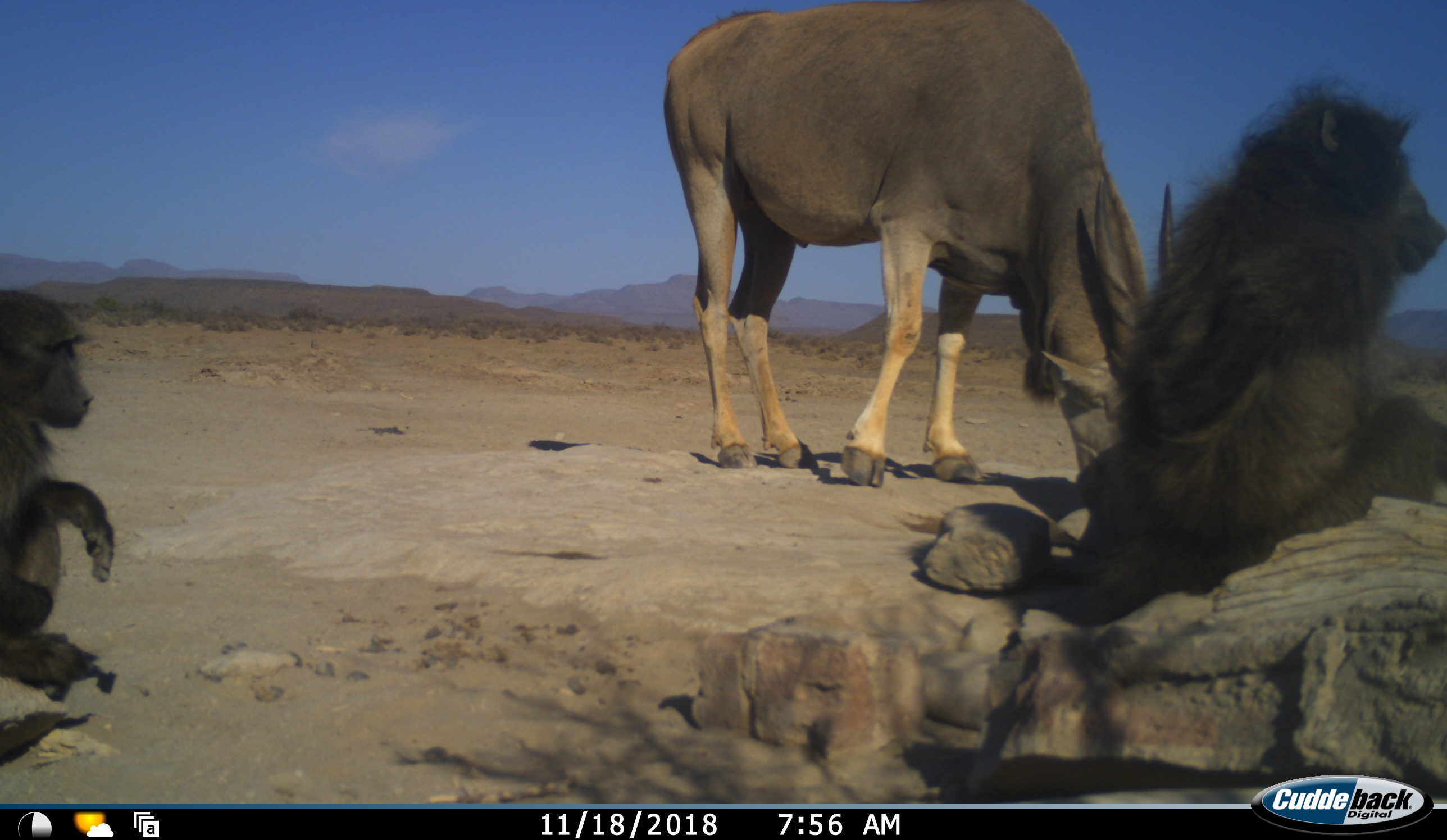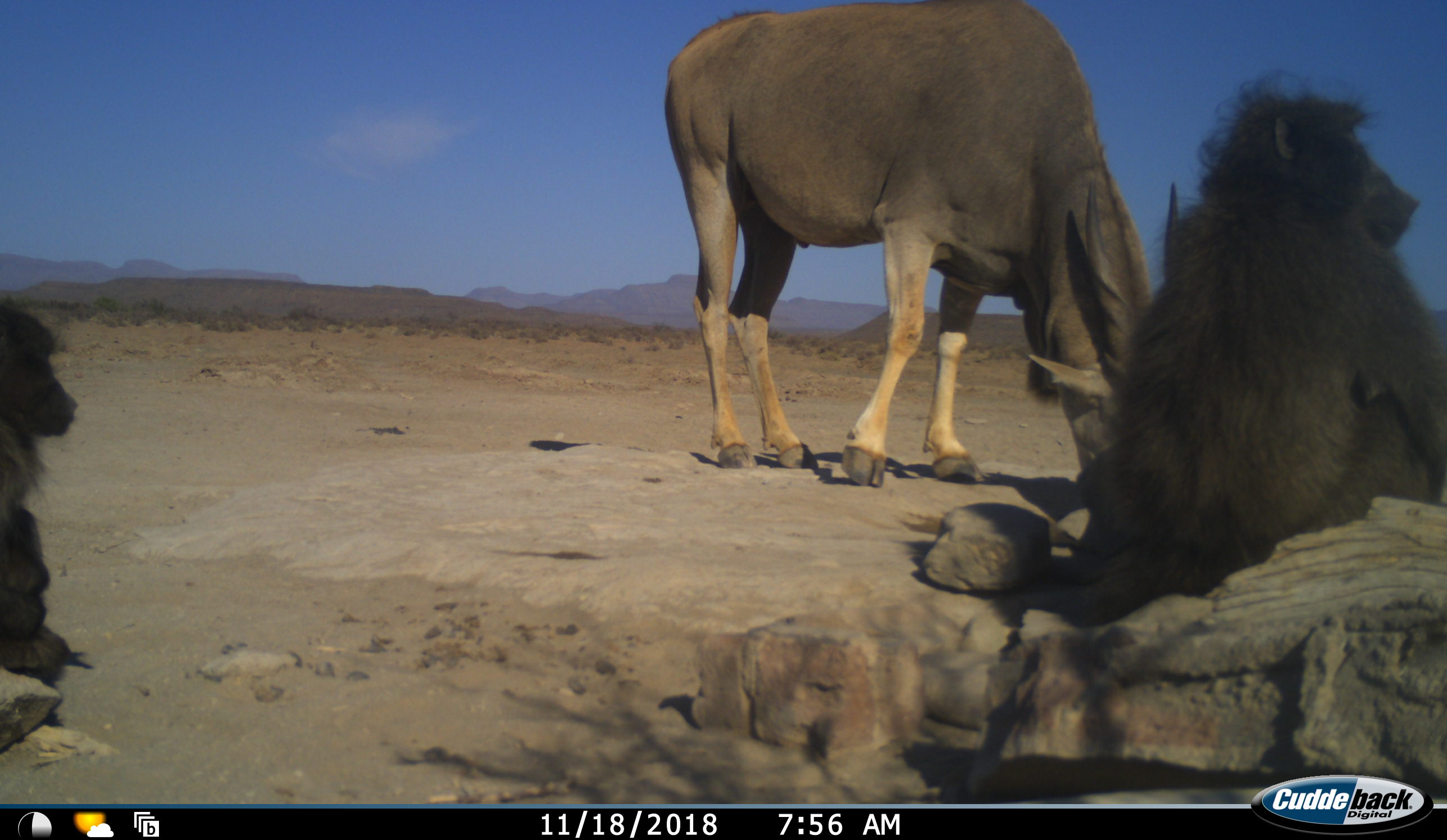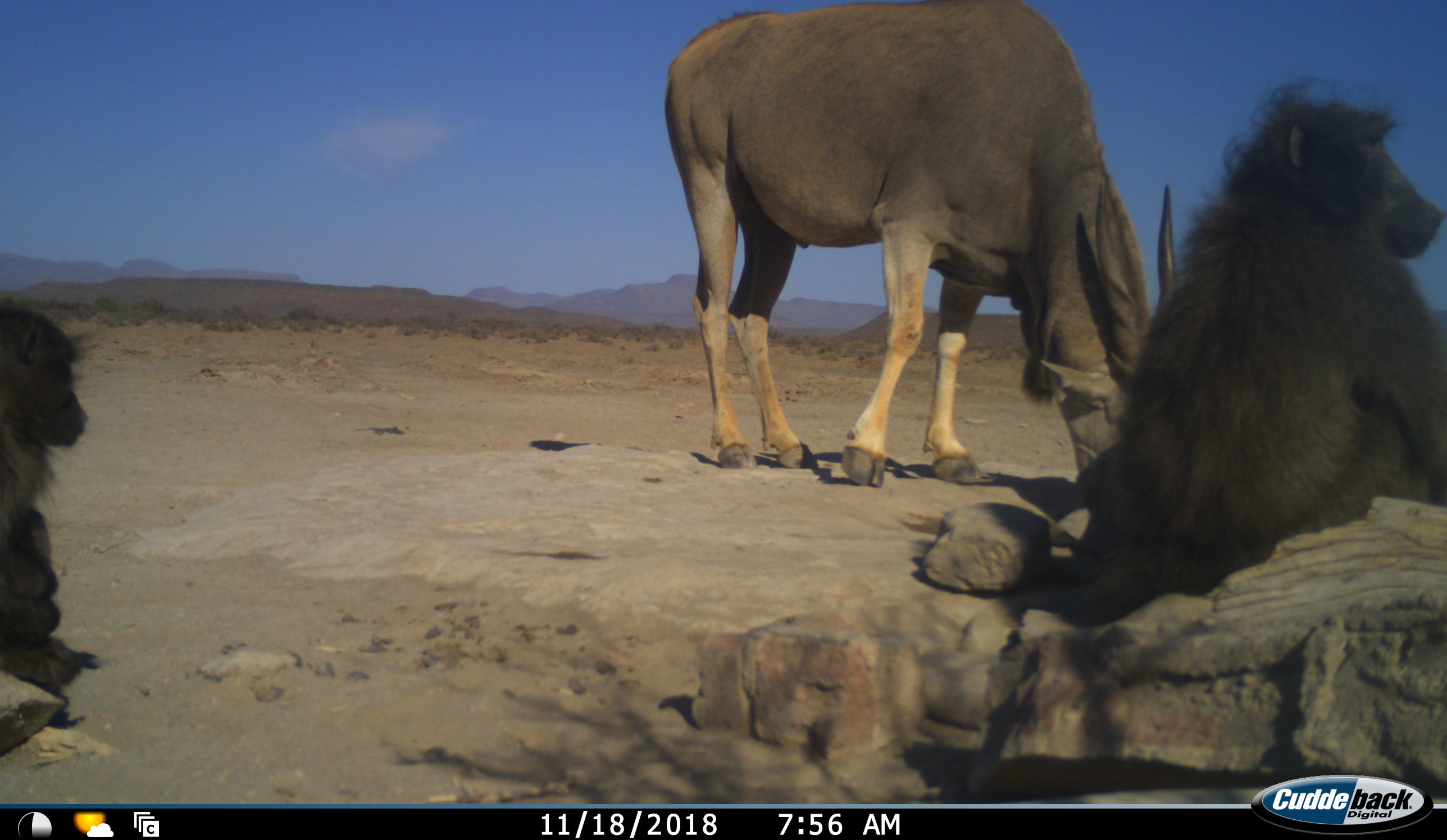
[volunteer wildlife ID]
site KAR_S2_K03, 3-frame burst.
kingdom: Animalia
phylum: Chordata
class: Mammalia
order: Primates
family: Cercopithecidae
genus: Papio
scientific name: Papio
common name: baboon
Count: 2.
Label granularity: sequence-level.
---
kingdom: Animalia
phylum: Chordata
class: Mammalia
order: Artiodactyla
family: Bovidae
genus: Tragelaphus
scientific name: Tragelaphus oryx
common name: eland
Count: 1.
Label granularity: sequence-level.